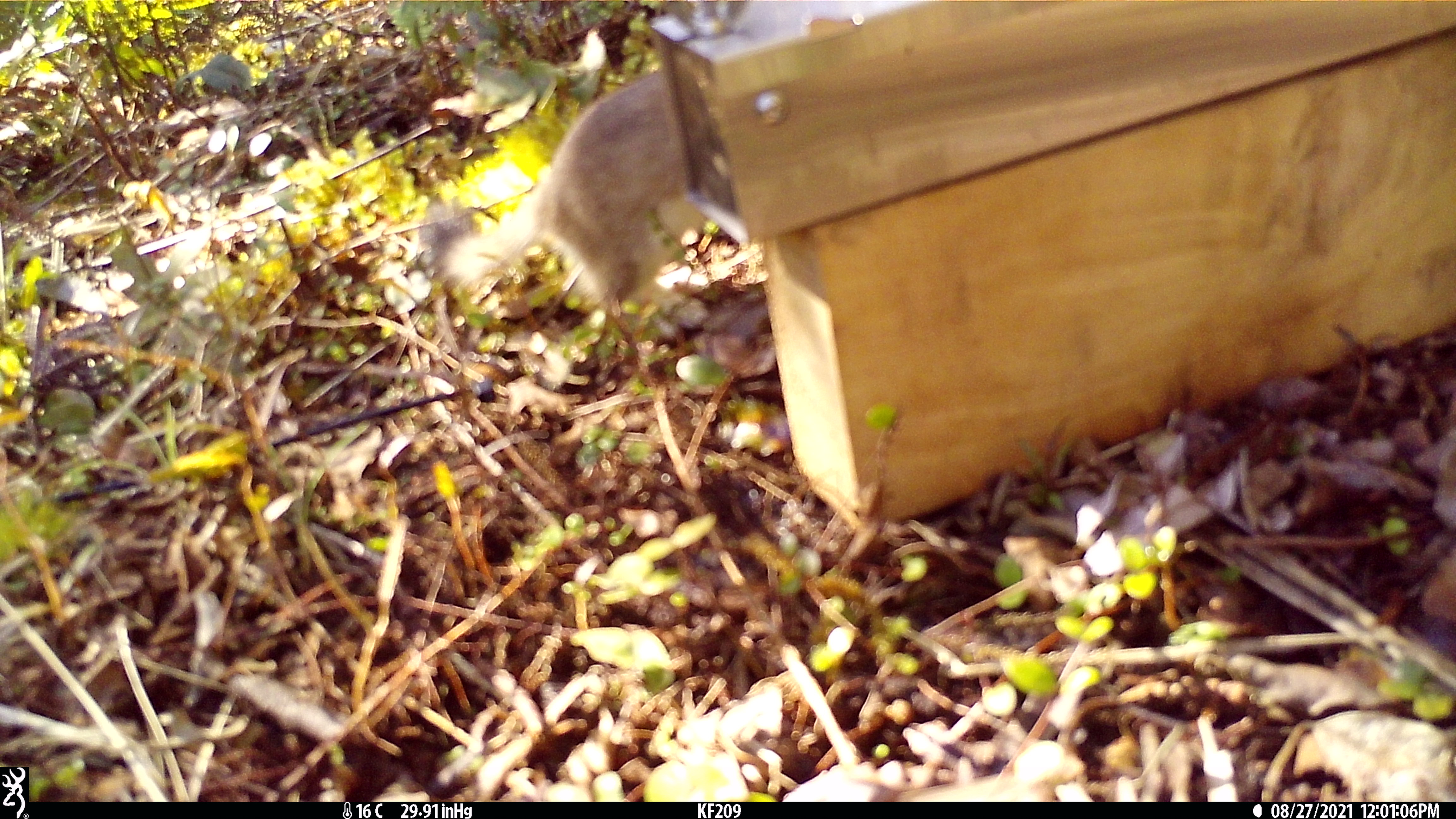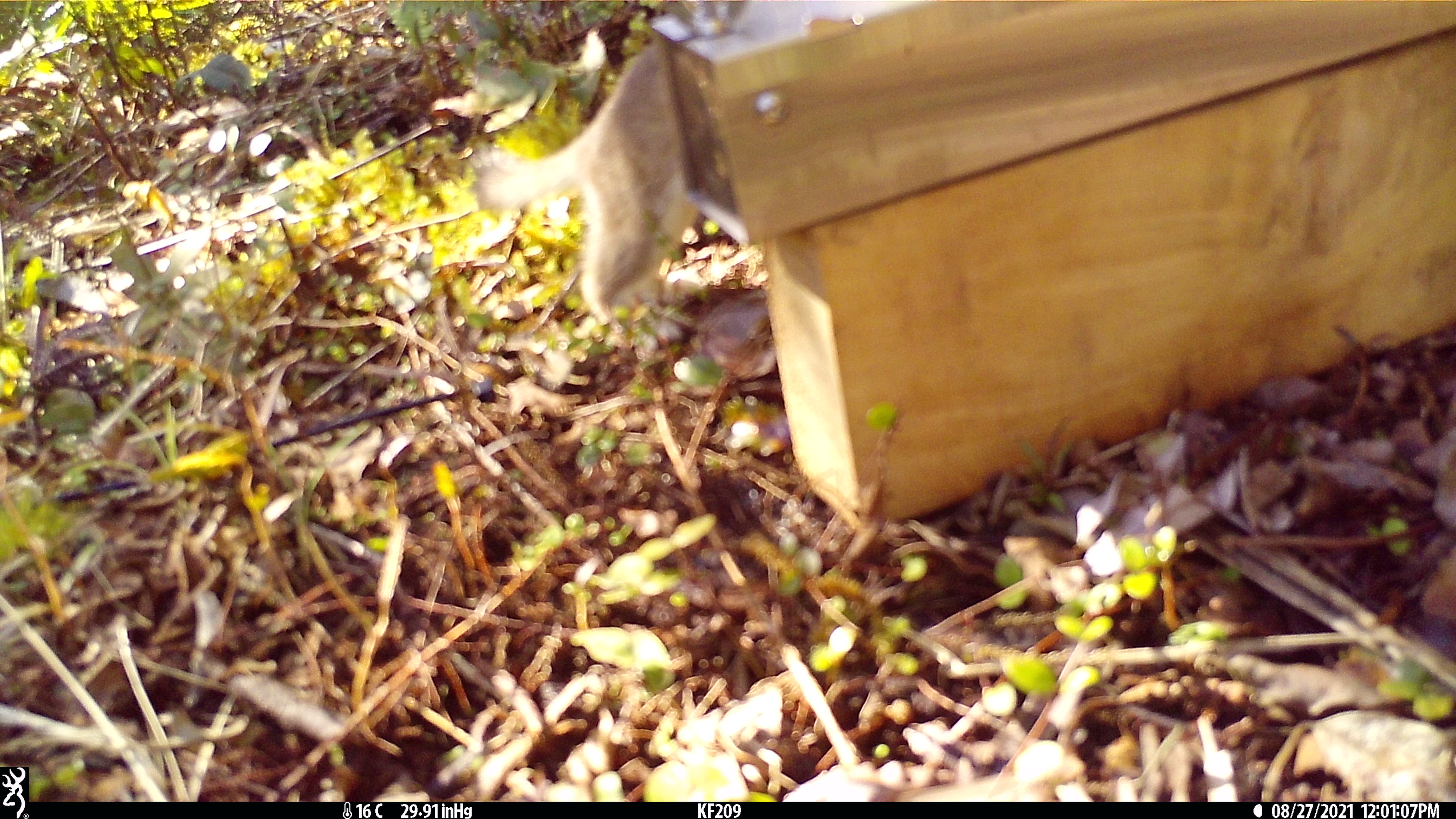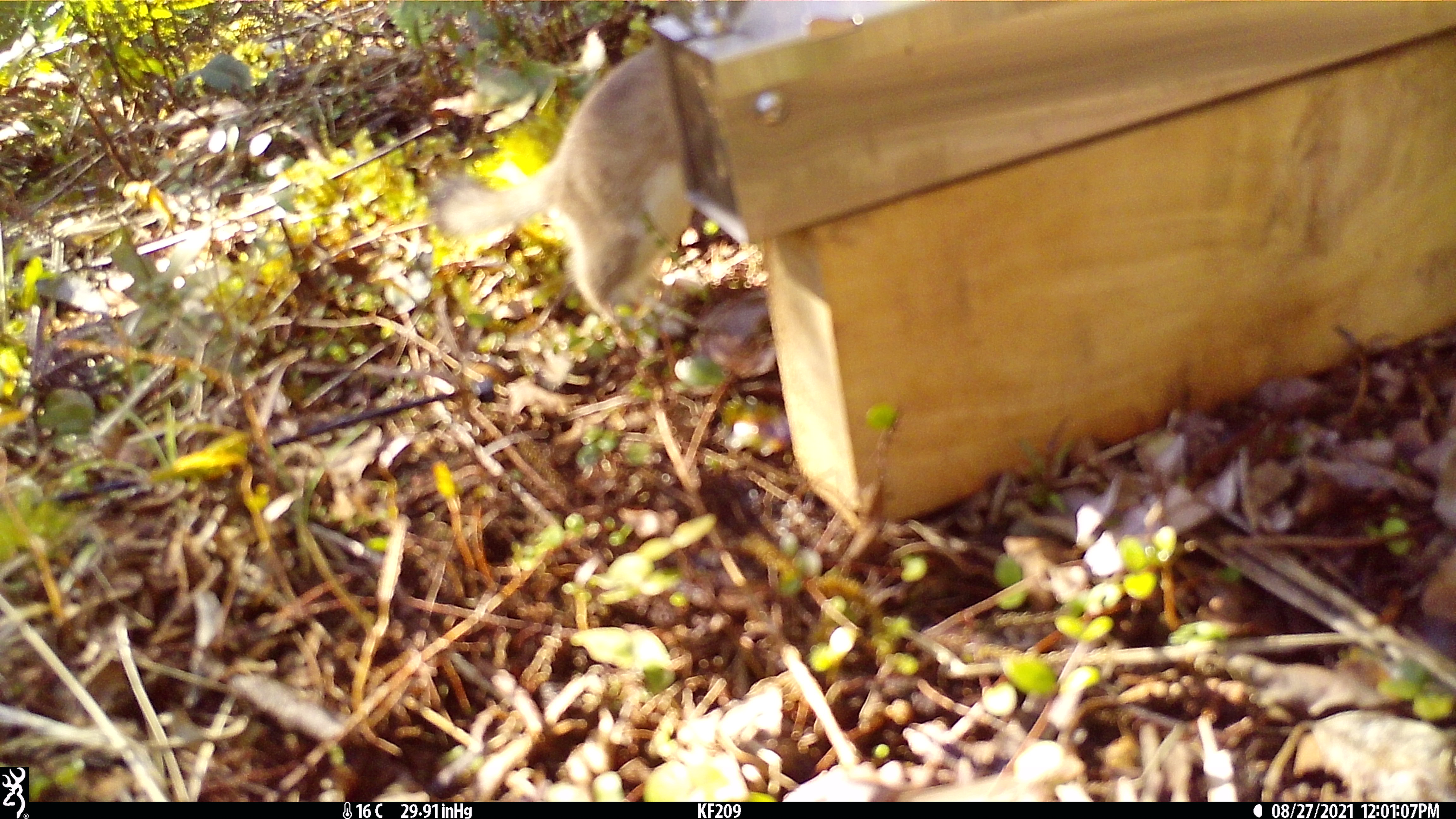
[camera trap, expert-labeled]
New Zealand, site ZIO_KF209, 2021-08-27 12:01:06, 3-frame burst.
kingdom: Animalia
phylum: Chordata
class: Mammalia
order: Carnivora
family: Mustelidae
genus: Mustela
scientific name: Mustela erminea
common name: stoat